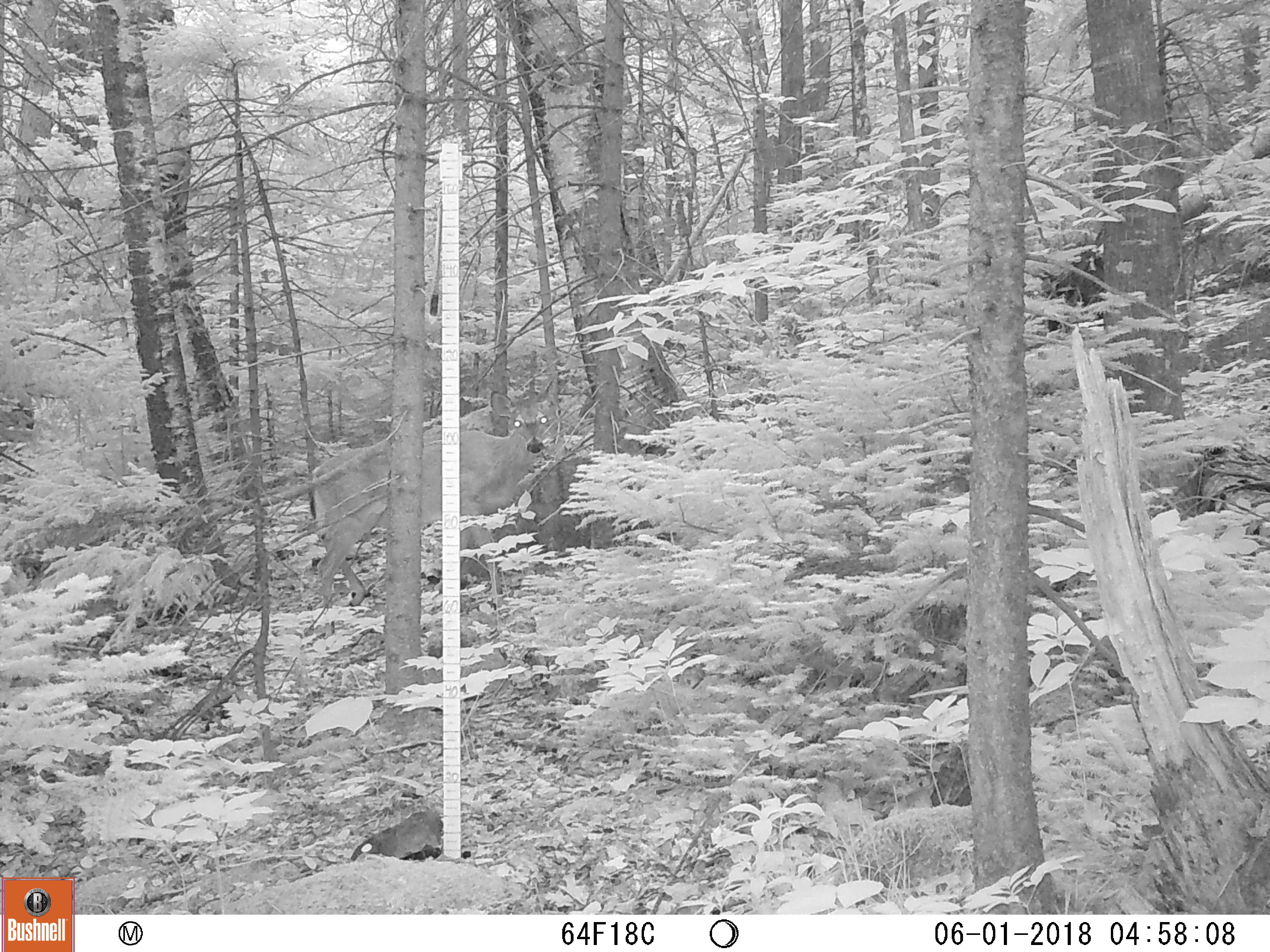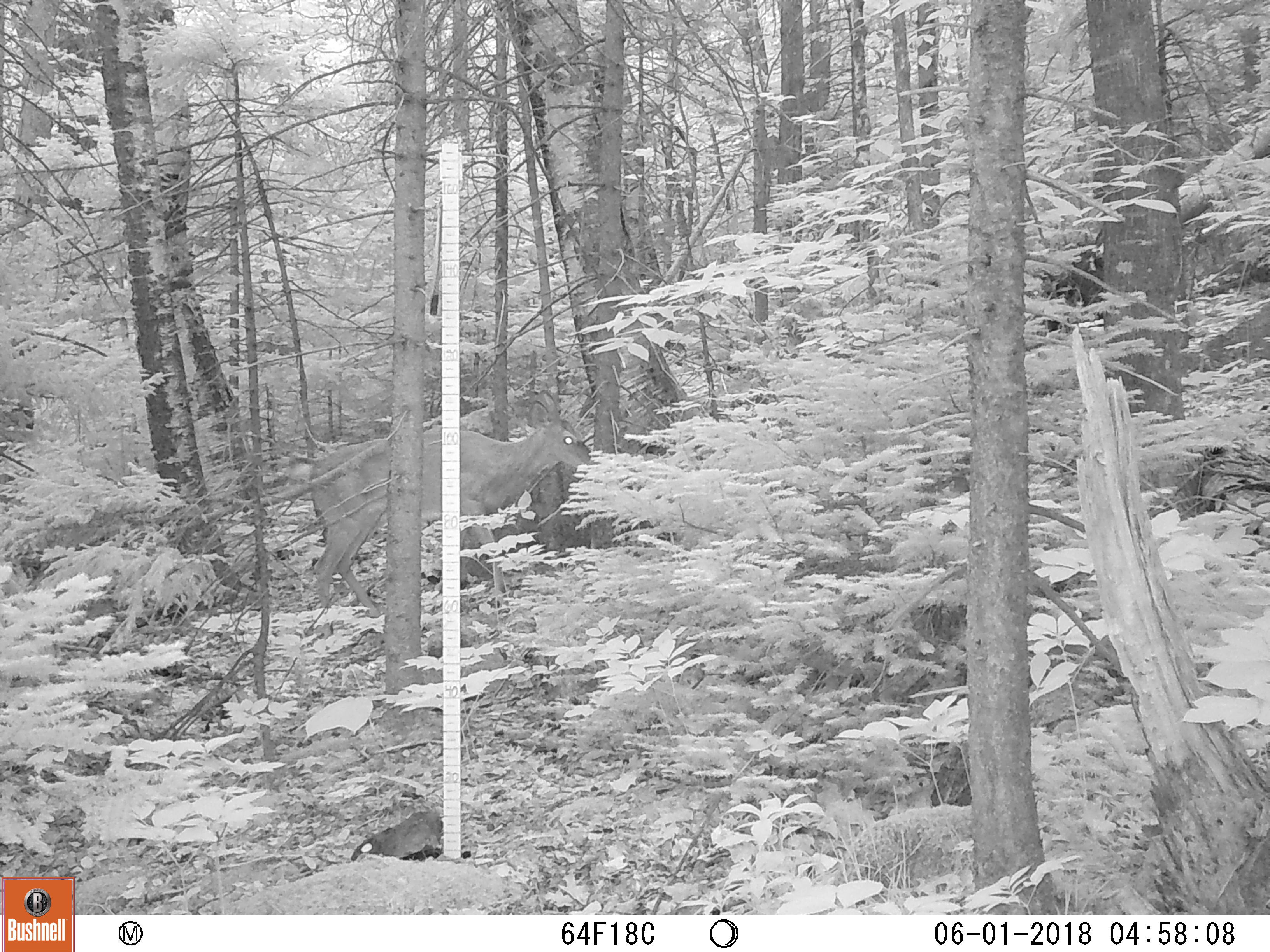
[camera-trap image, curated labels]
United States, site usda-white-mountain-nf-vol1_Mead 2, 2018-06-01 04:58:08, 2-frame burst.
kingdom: Animalia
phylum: Chordata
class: Mammalia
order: Artiodactyla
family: Cervidae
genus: Odocoileus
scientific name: Odocoileus virginianus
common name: white-tailed deer